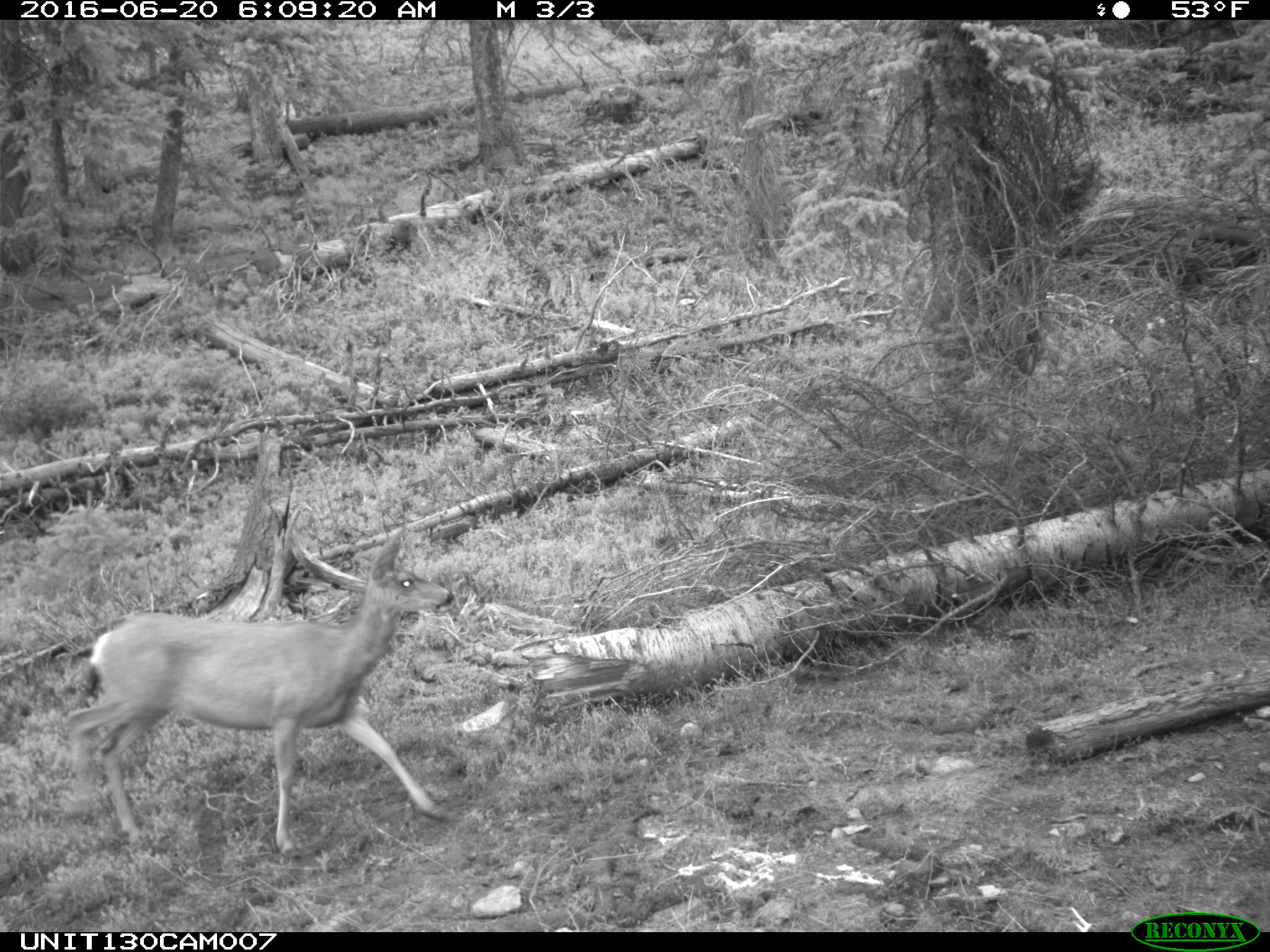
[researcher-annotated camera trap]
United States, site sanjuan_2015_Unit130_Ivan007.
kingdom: Animalia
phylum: Chordata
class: Mammalia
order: Artiodactyla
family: Cervidae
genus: Odocoileus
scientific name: Odocoileus hemionus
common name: mule deer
Odocoileus hemionus (mule deer).